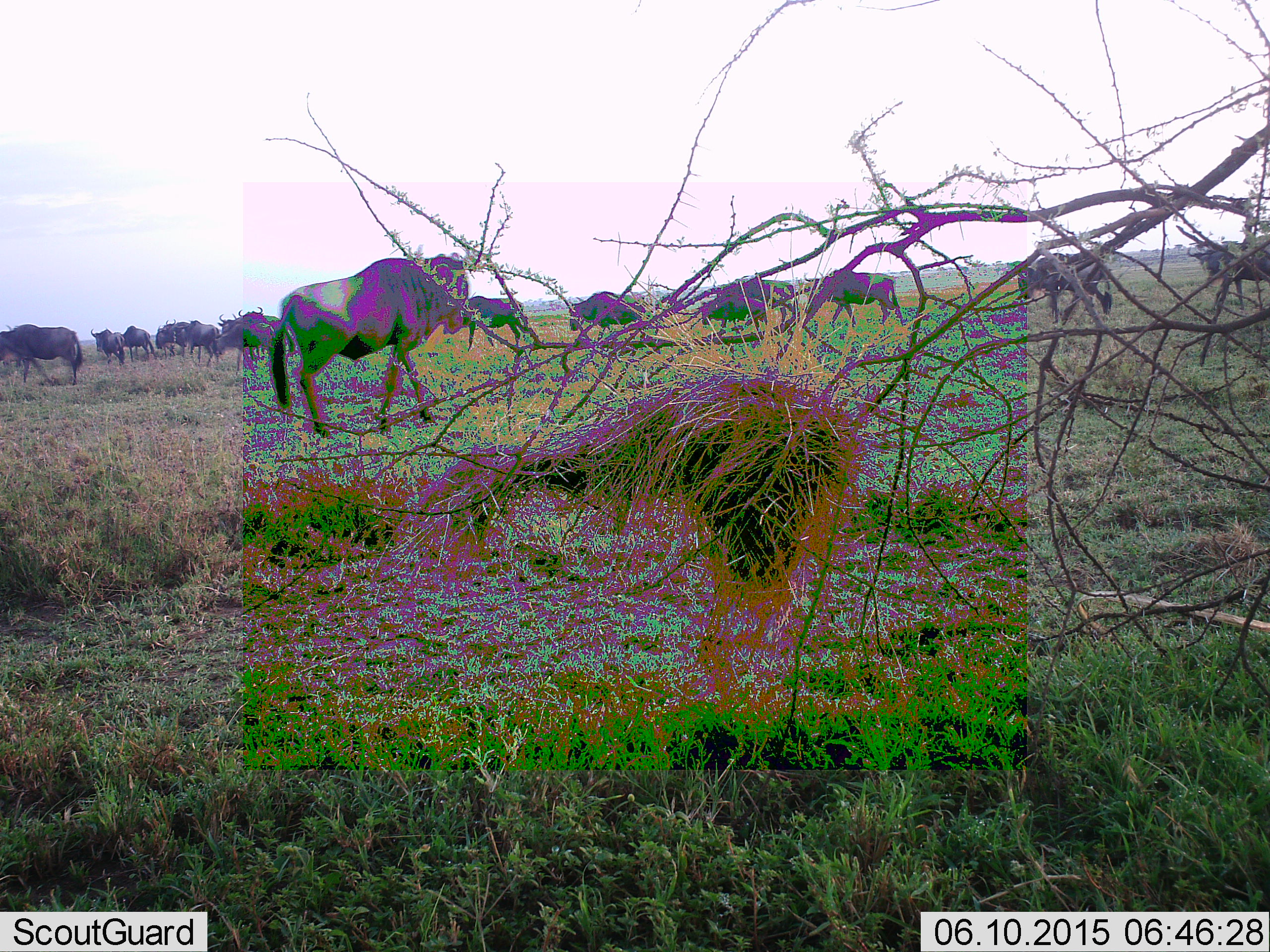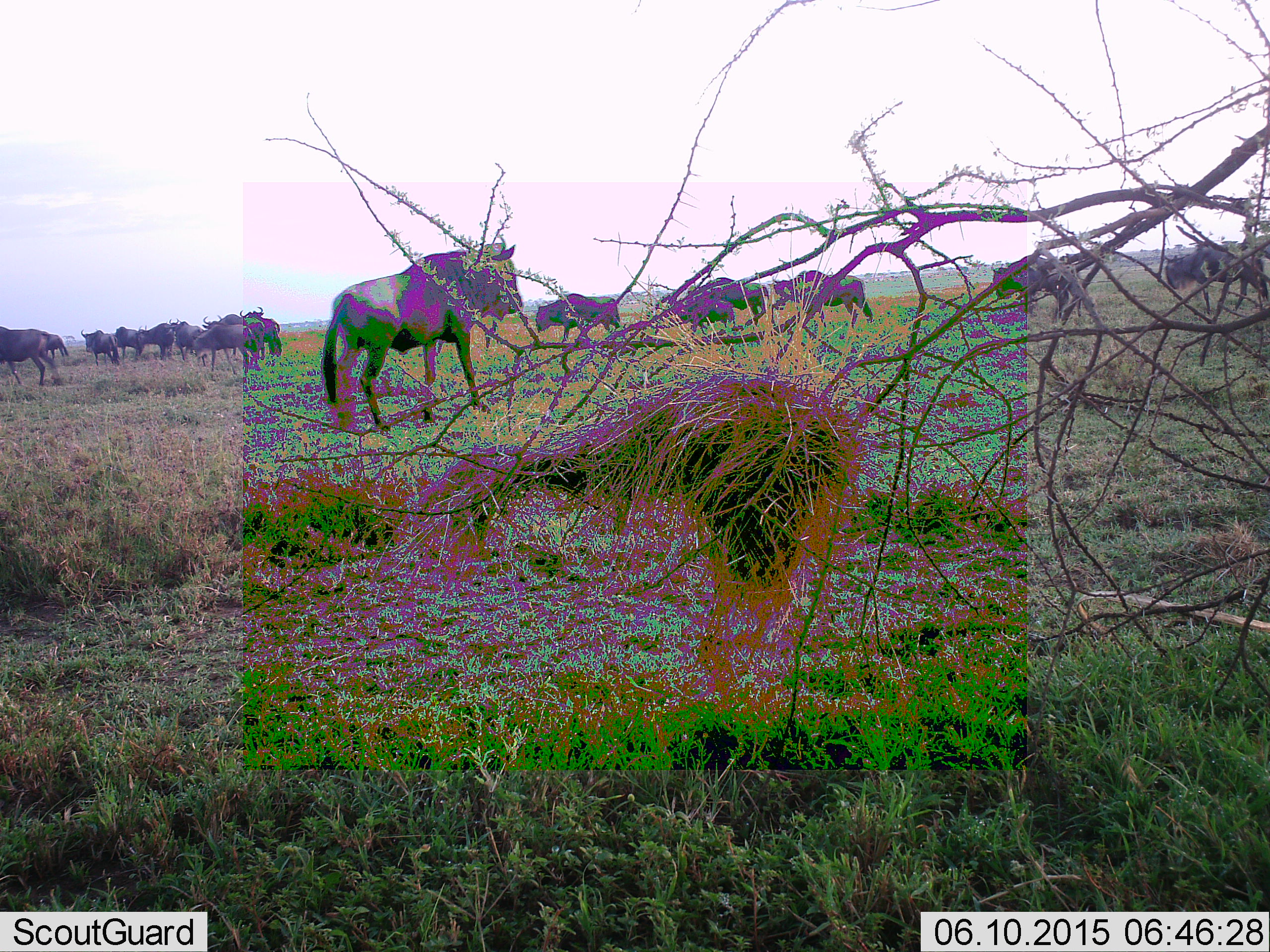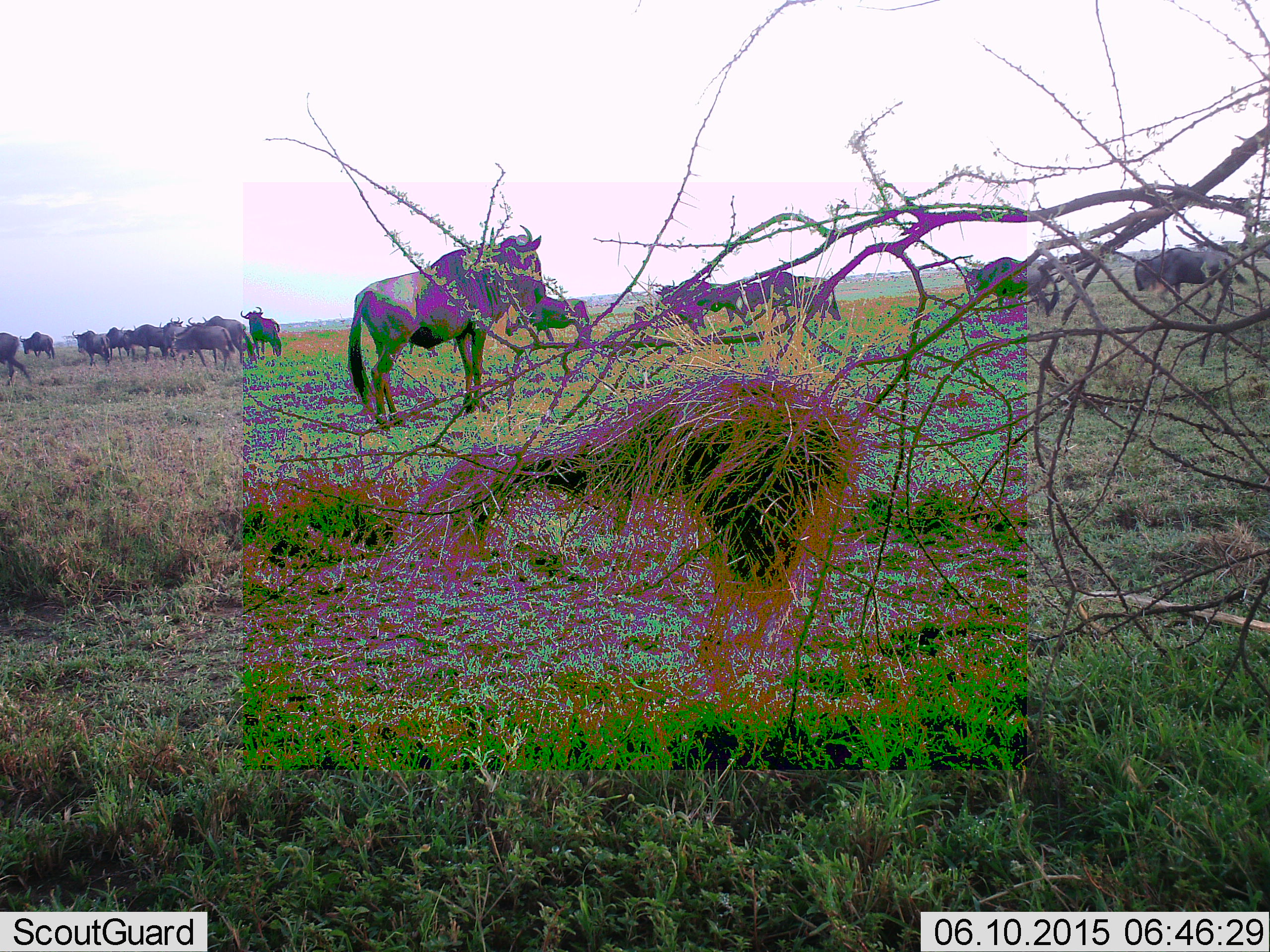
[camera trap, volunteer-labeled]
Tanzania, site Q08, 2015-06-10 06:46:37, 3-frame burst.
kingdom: Animalia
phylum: Chordata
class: Mammalia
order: Artiodactyla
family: Bovidae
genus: Connochaetes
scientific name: Connochaetes taurinus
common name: blue wildebeest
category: wildebeest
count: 11-50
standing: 30%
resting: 10%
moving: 50%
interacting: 10%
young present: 0%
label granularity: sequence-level